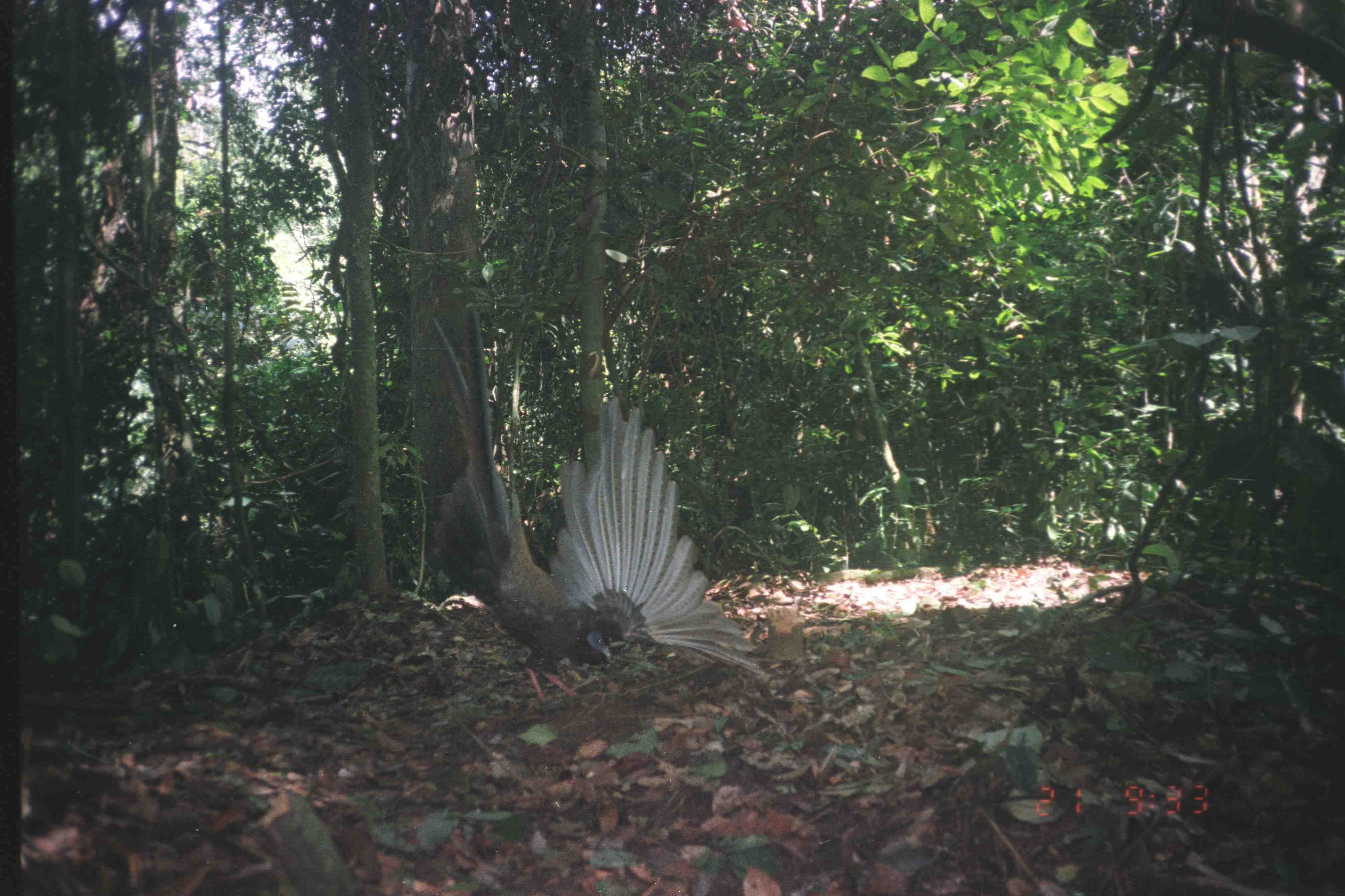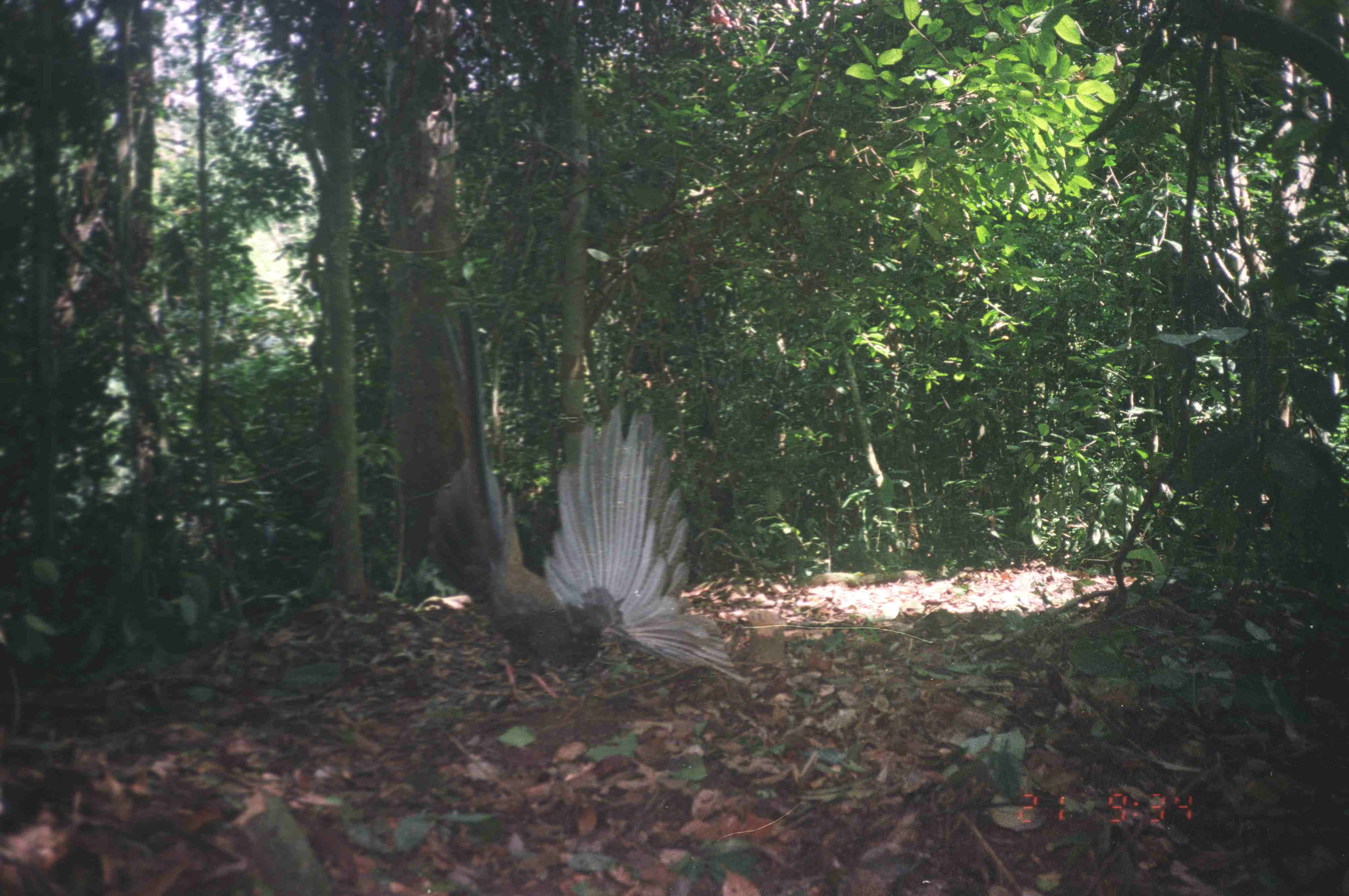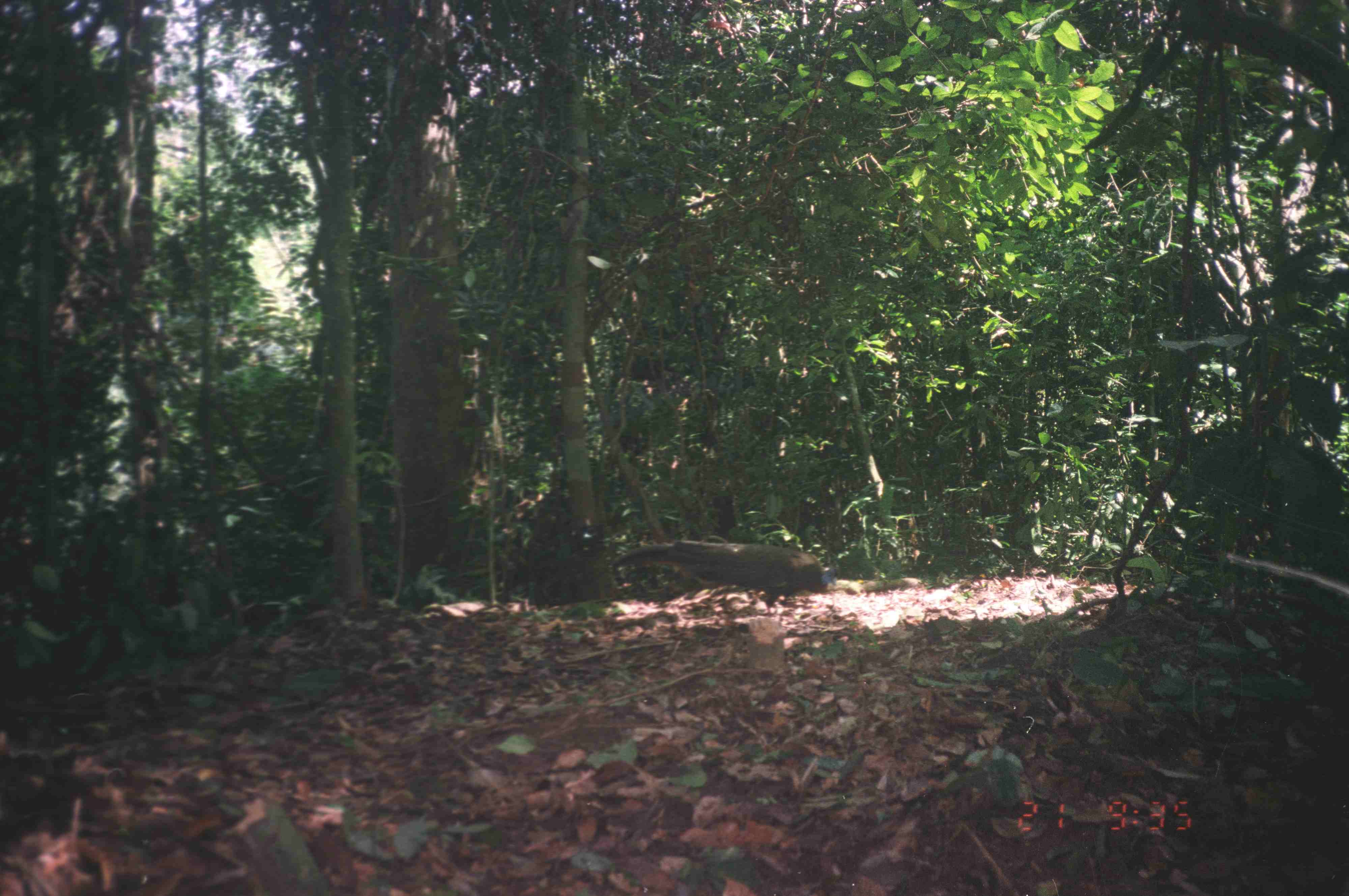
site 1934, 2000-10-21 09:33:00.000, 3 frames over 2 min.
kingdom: Animalia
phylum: Chordata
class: Aves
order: Galliformes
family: Phasianidae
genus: Argusianus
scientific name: Argusianus argus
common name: great argus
Argusianus argus (great argus), count 1.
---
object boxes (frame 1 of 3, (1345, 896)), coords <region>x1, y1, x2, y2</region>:
argusianus argus: <region>422, 300, 769, 715</region>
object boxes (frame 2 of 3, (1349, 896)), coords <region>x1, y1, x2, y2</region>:
argusianus argus: <region>424, 298, 752, 705</region>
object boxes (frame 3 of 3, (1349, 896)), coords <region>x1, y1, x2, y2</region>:
argusianus argus: <region>609, 537, 836, 616</region>